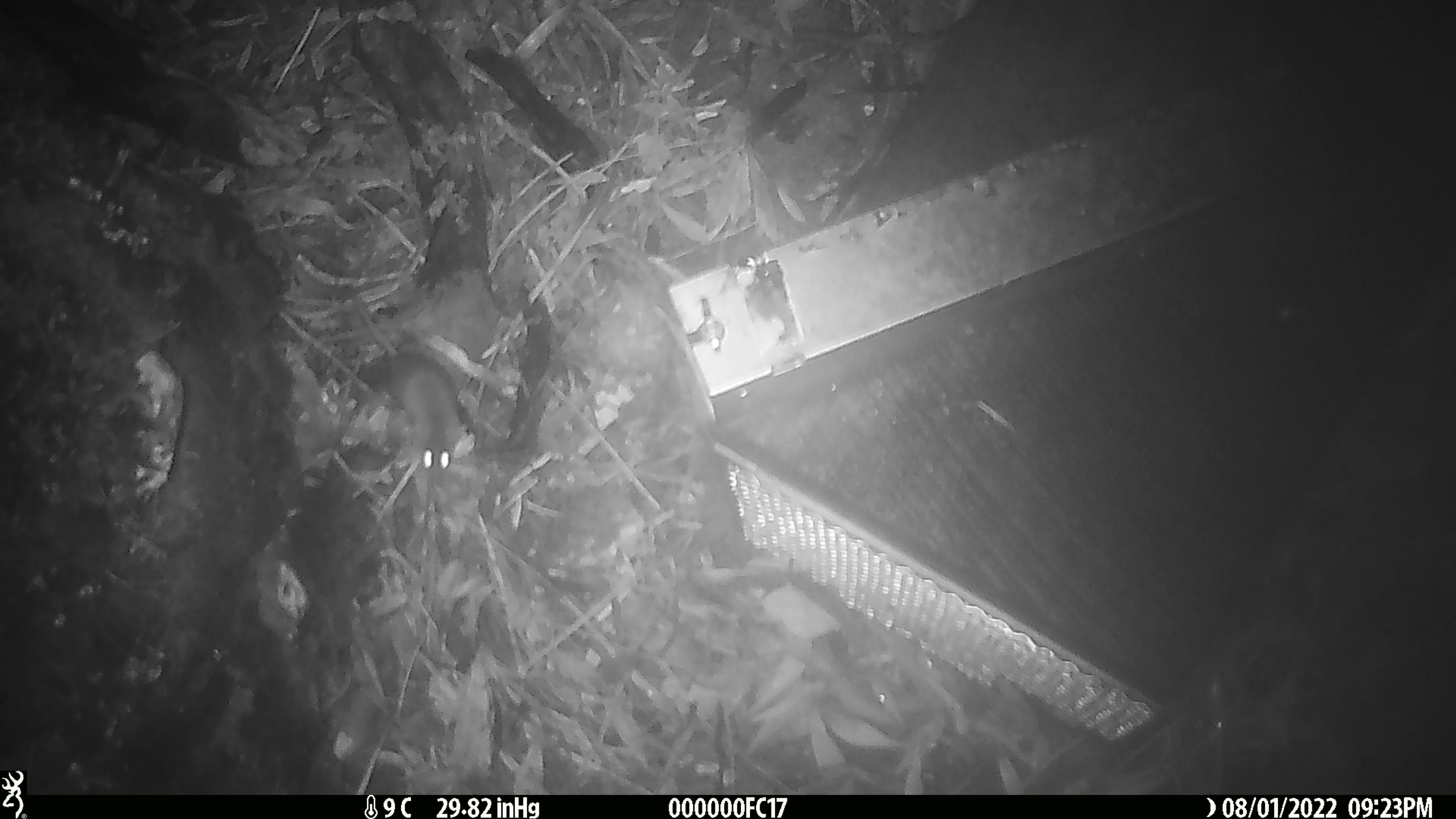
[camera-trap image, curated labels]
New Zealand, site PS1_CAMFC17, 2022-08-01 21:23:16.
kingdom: Animalia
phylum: Chordata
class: Mammalia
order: Rodentia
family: Muridae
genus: Mus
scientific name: Mus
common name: mouse